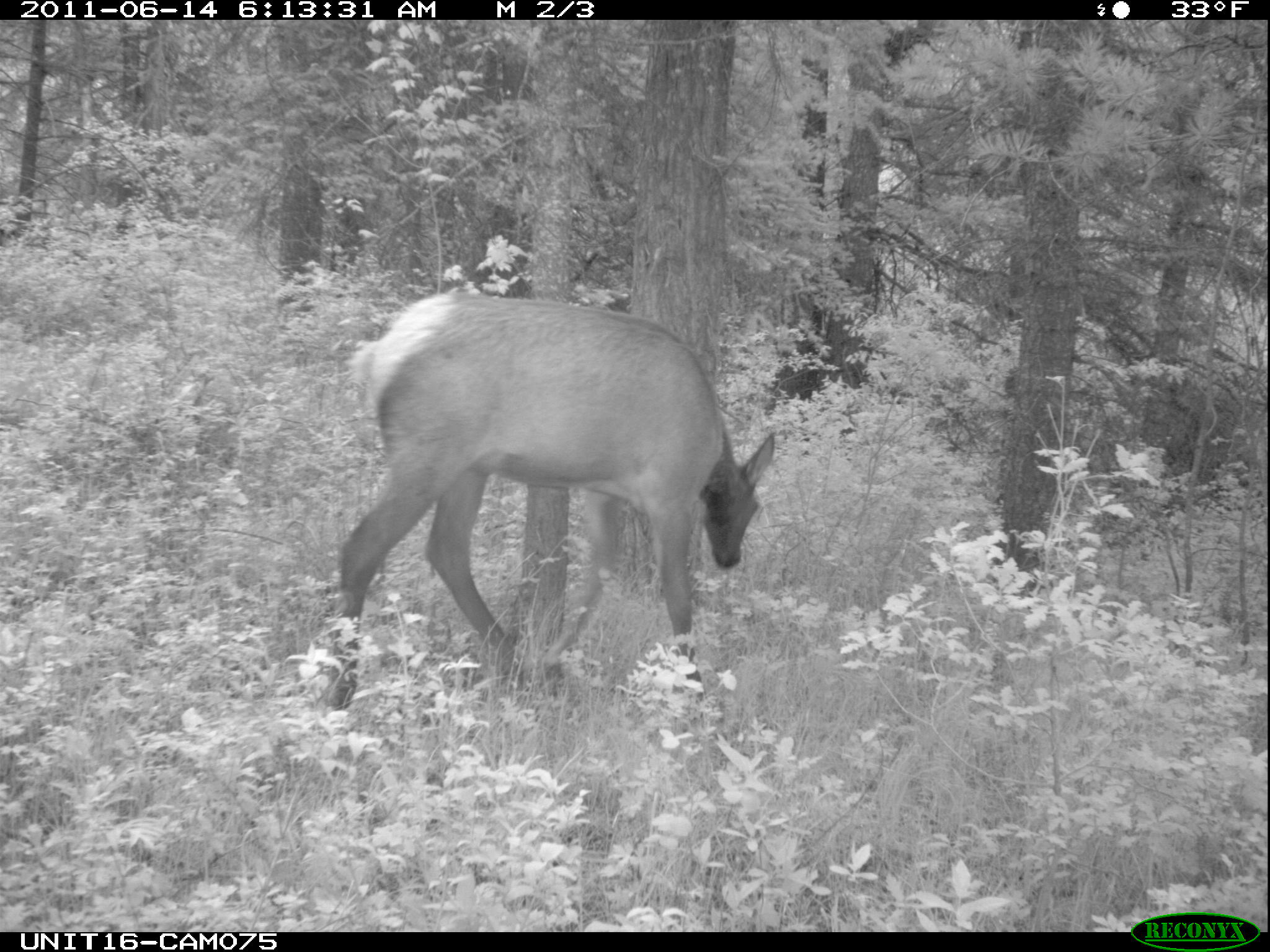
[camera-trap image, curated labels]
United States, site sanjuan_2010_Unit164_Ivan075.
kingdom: Animalia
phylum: Chordata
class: Mammalia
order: Artiodactyla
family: Cervidae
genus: Cervus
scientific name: Cervus elaphus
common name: red deer